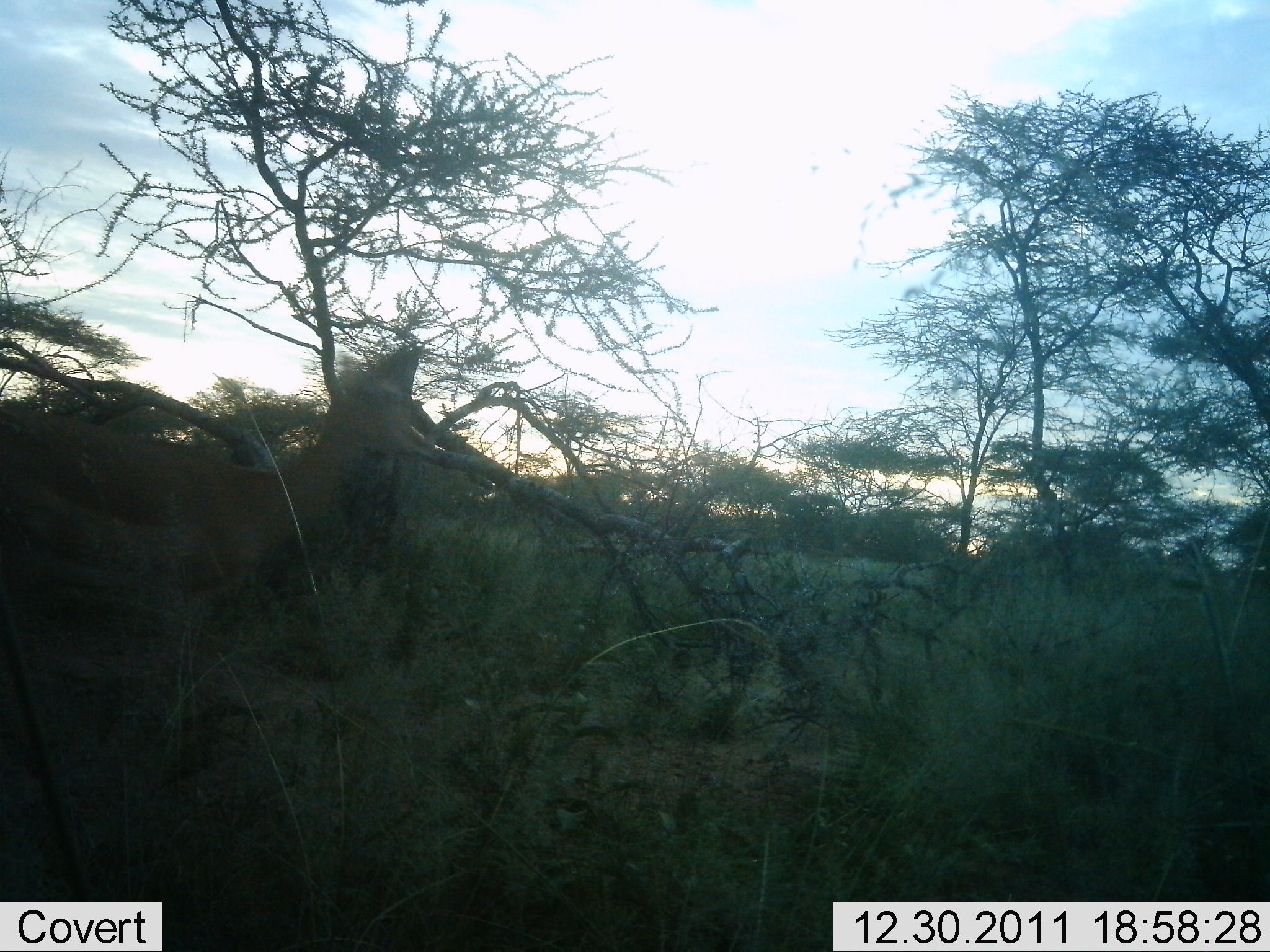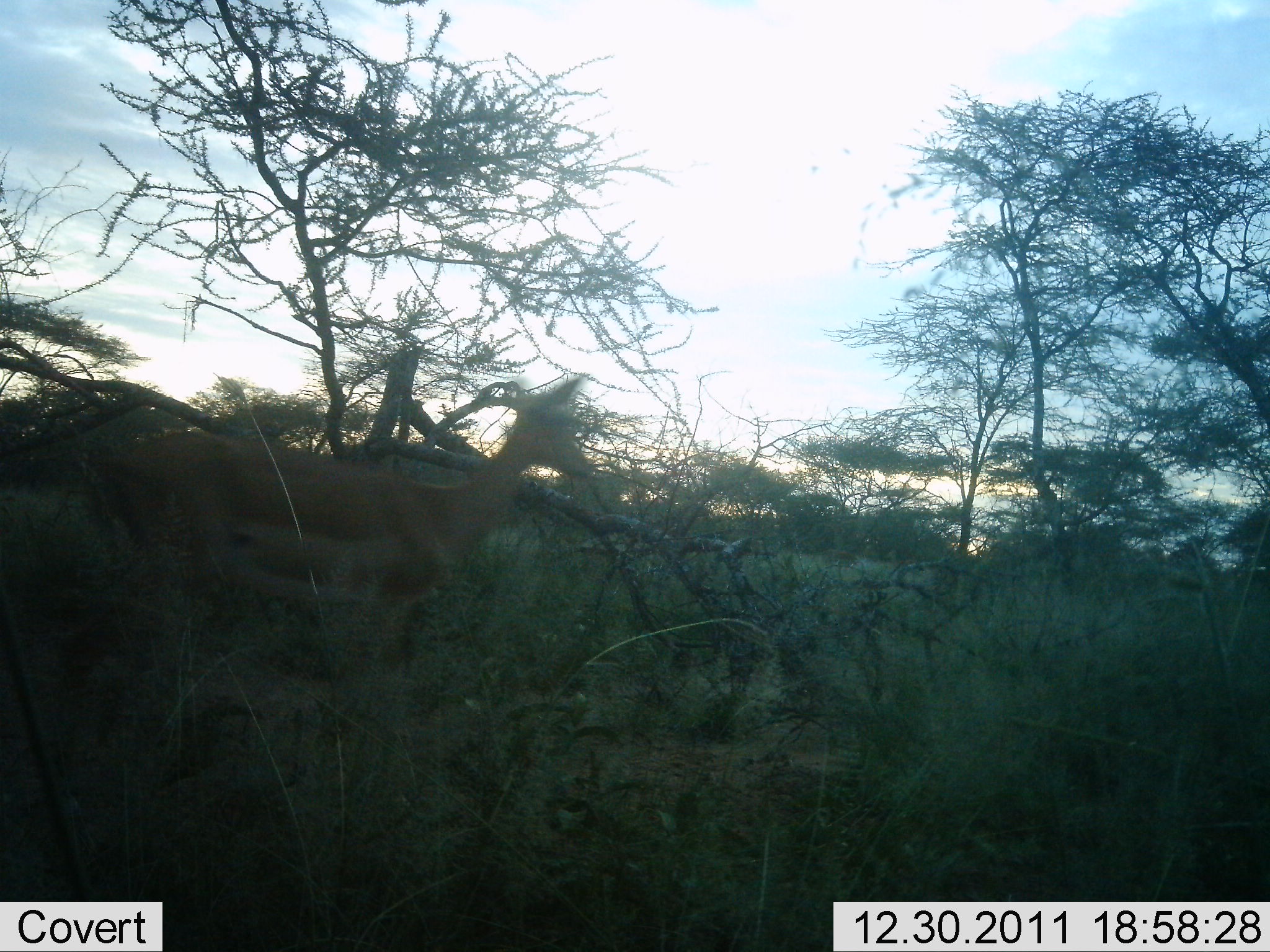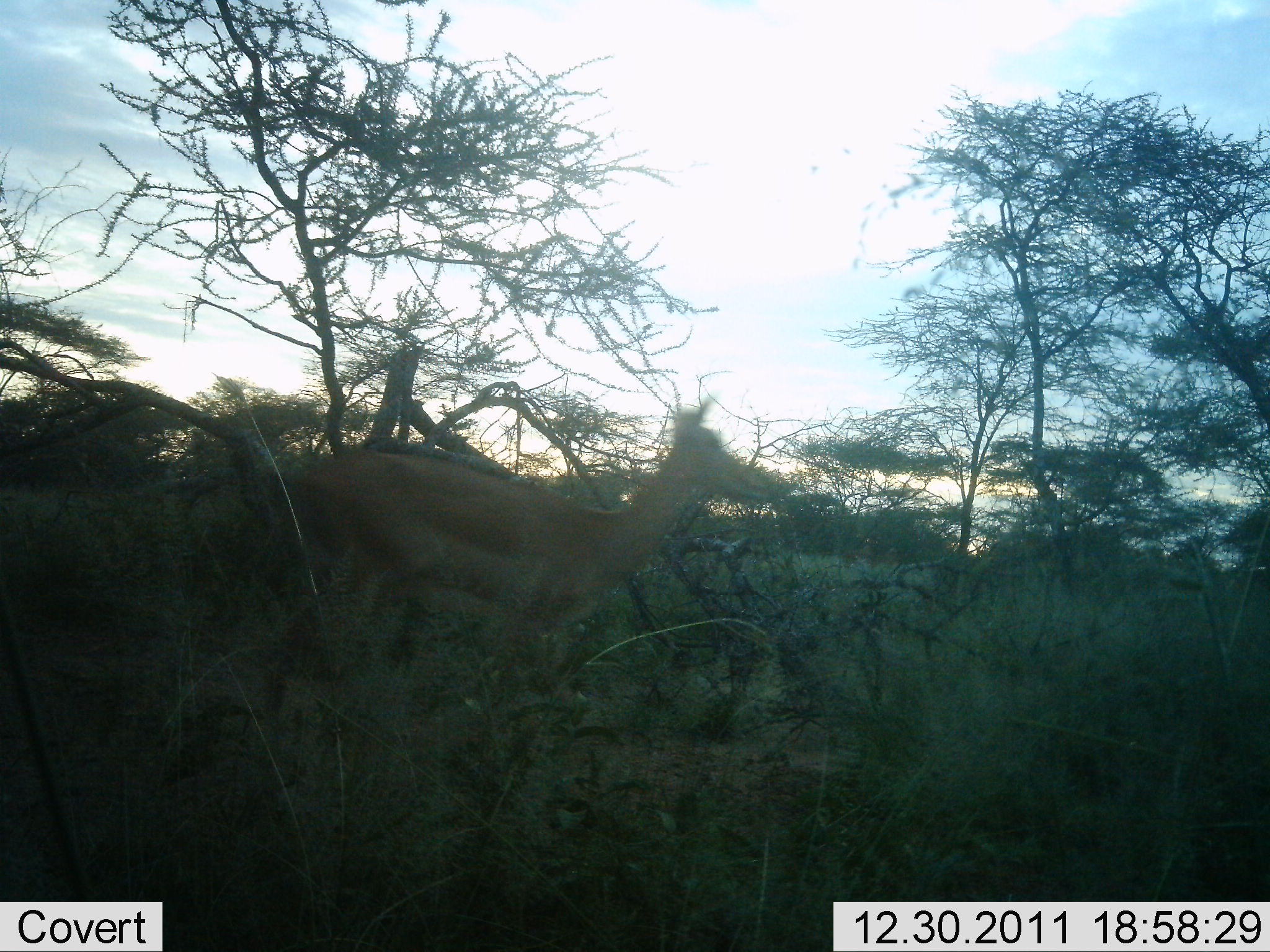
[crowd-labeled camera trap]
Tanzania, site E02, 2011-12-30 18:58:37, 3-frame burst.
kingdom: Animalia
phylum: Chordata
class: Mammalia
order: Artiodactyla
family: Bovidae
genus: Nanger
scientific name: Nanger granti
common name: grant's gazelle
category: gazellegrants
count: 1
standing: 10%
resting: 0%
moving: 100%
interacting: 0%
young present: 0%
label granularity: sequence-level